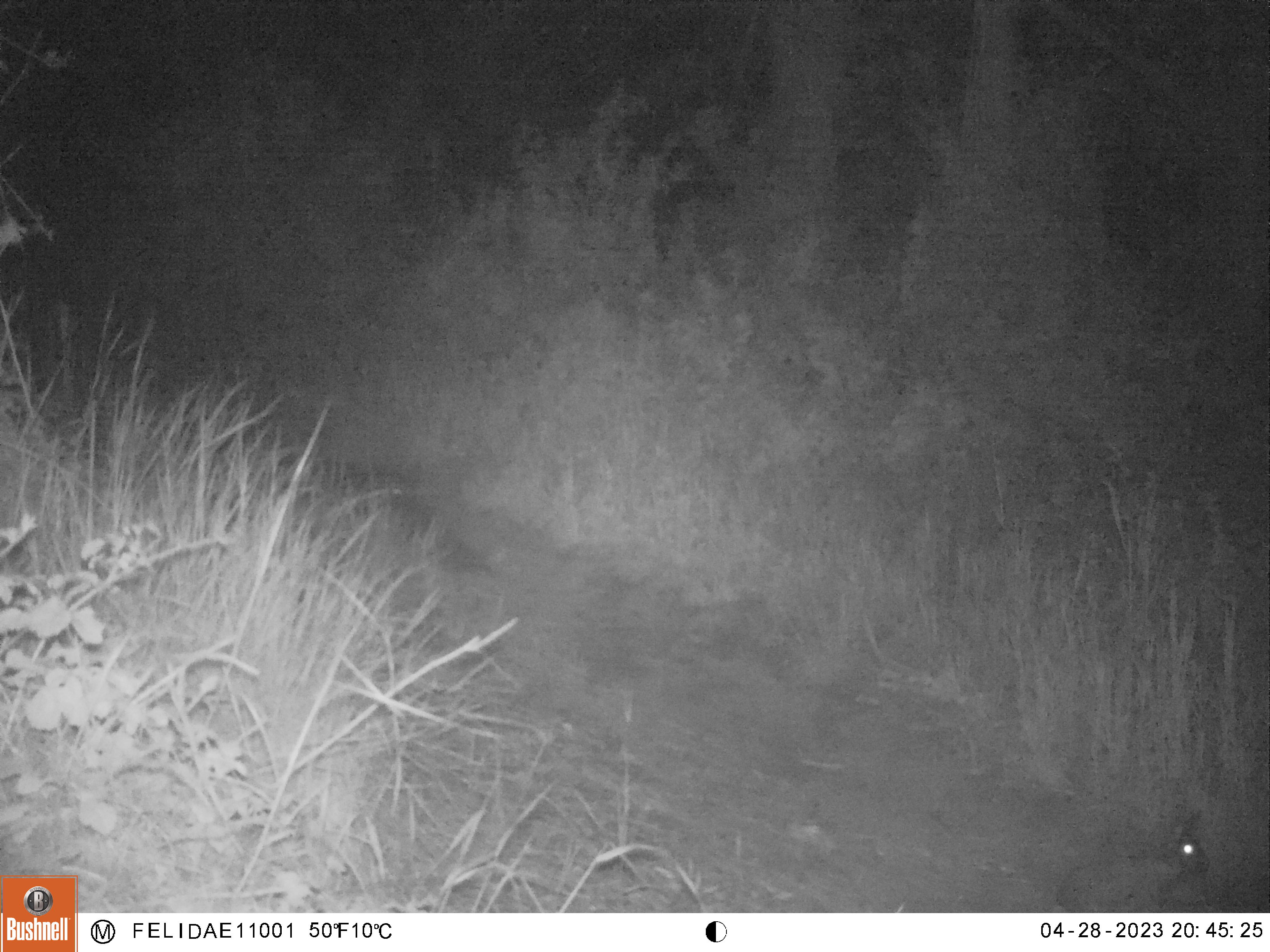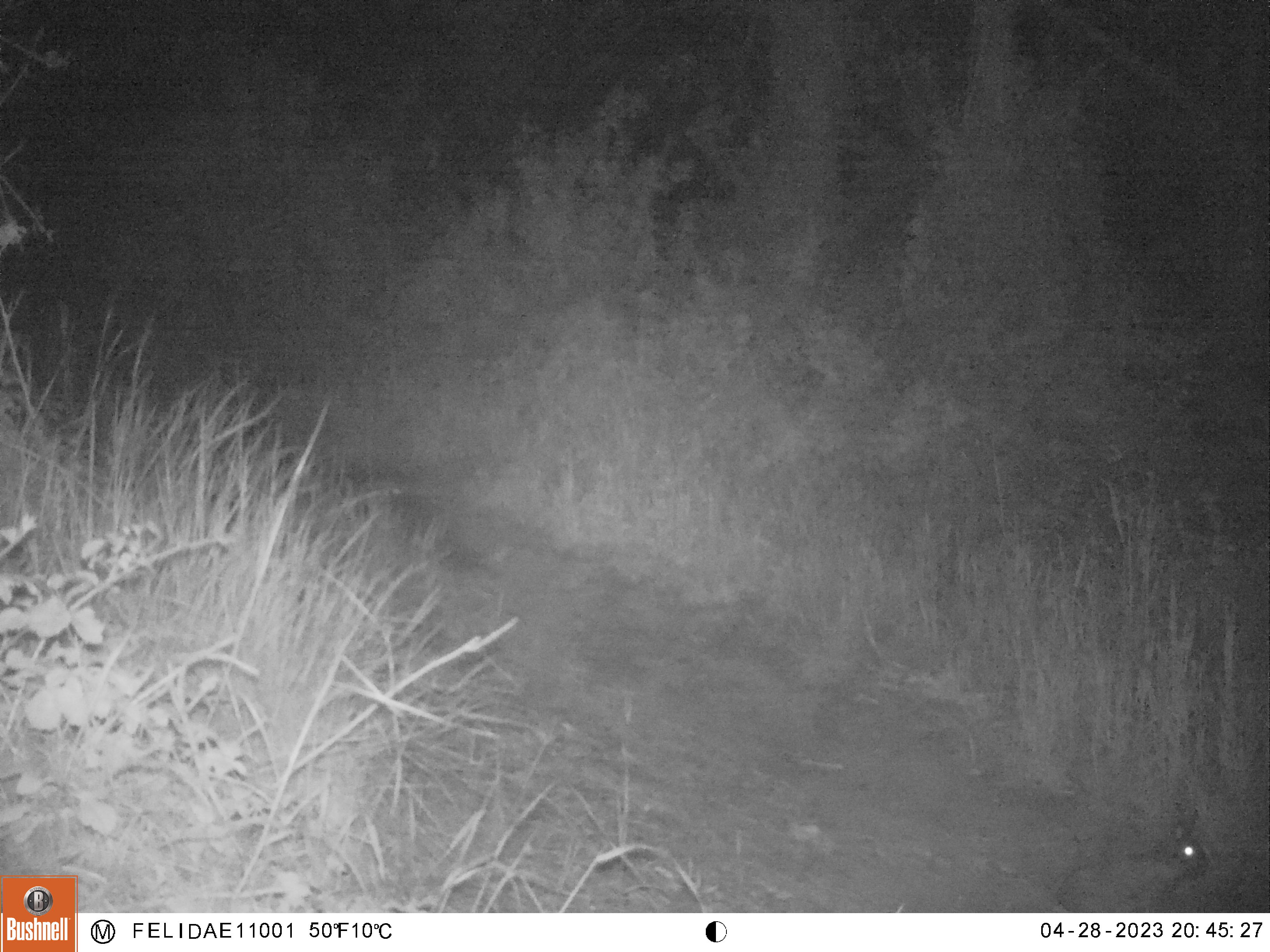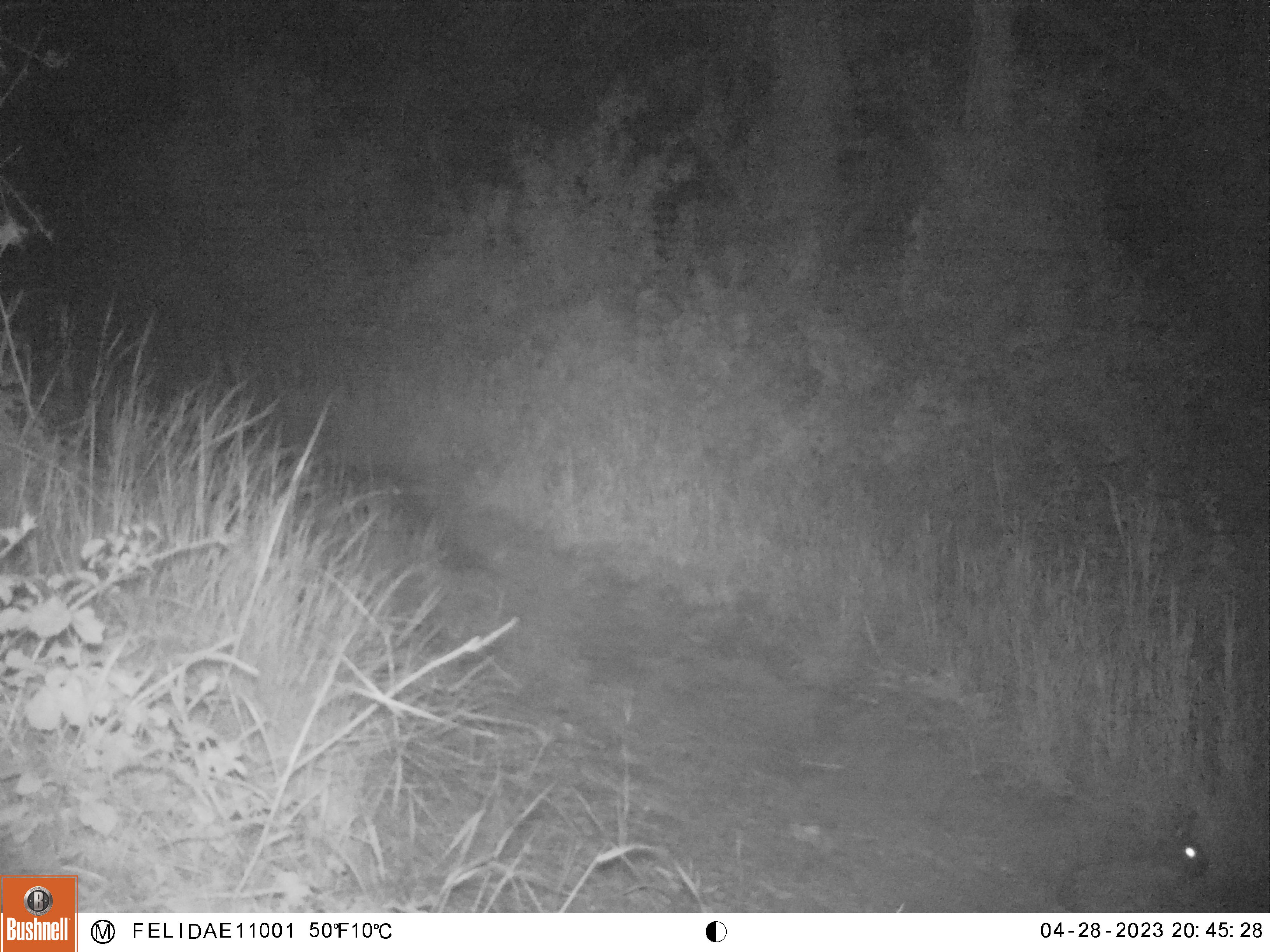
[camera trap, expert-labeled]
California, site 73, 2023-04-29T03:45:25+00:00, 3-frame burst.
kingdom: Animalia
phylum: Chordata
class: Mammalia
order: Lagomorpha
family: Leporidae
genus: Sylvilagus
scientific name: Sylvilagus bachmani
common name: brush rabbit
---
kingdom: Animalia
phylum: Chordata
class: Mammalia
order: Carnivora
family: Felidae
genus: Lynx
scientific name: Lynx rufus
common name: bobcat